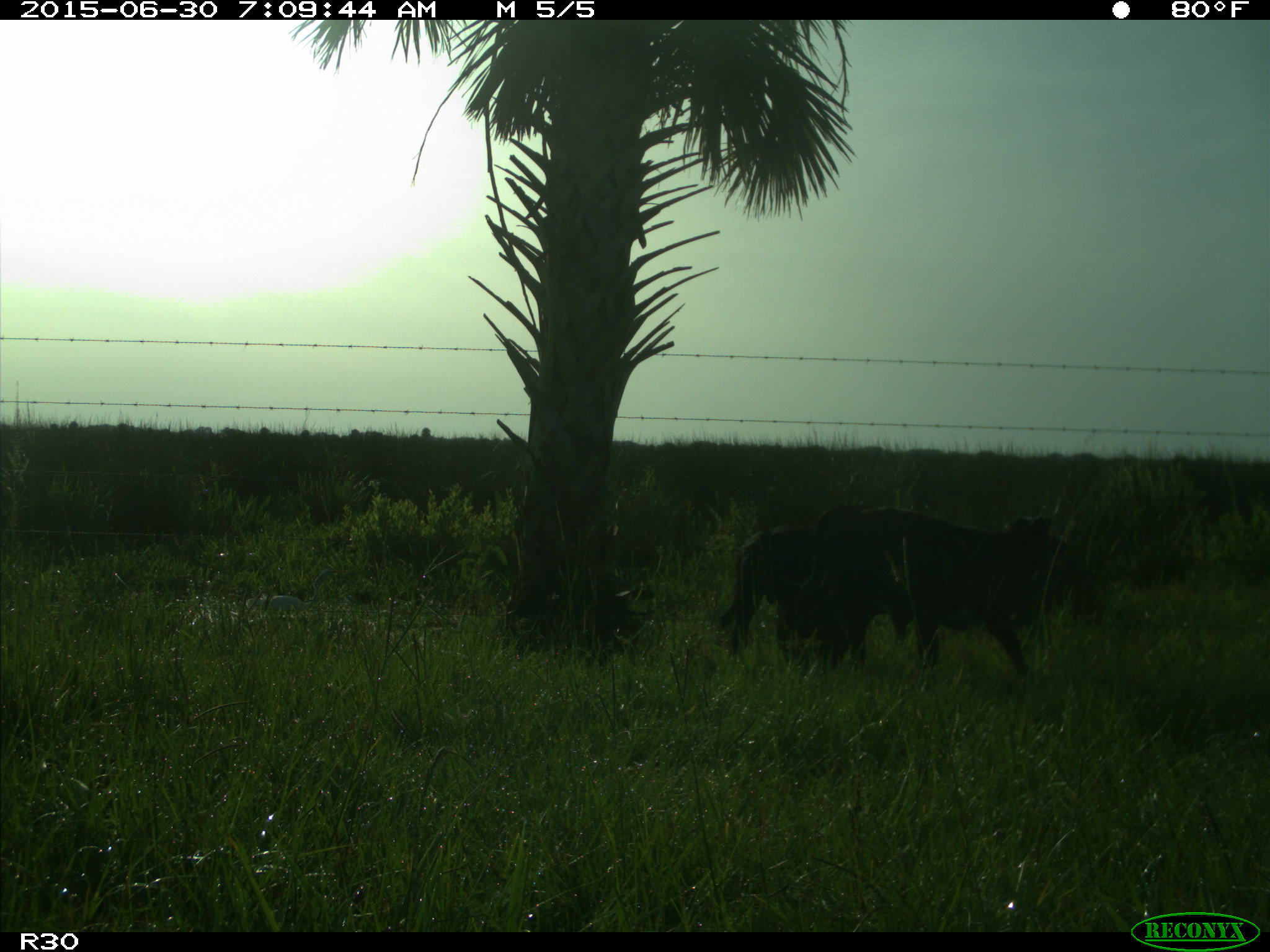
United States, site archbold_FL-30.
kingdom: Animalia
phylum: Chordata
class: Mammalia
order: Artiodactyla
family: Bovidae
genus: Bos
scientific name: Bos taurus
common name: domestic cow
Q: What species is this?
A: Bos taurus (domestic cow).